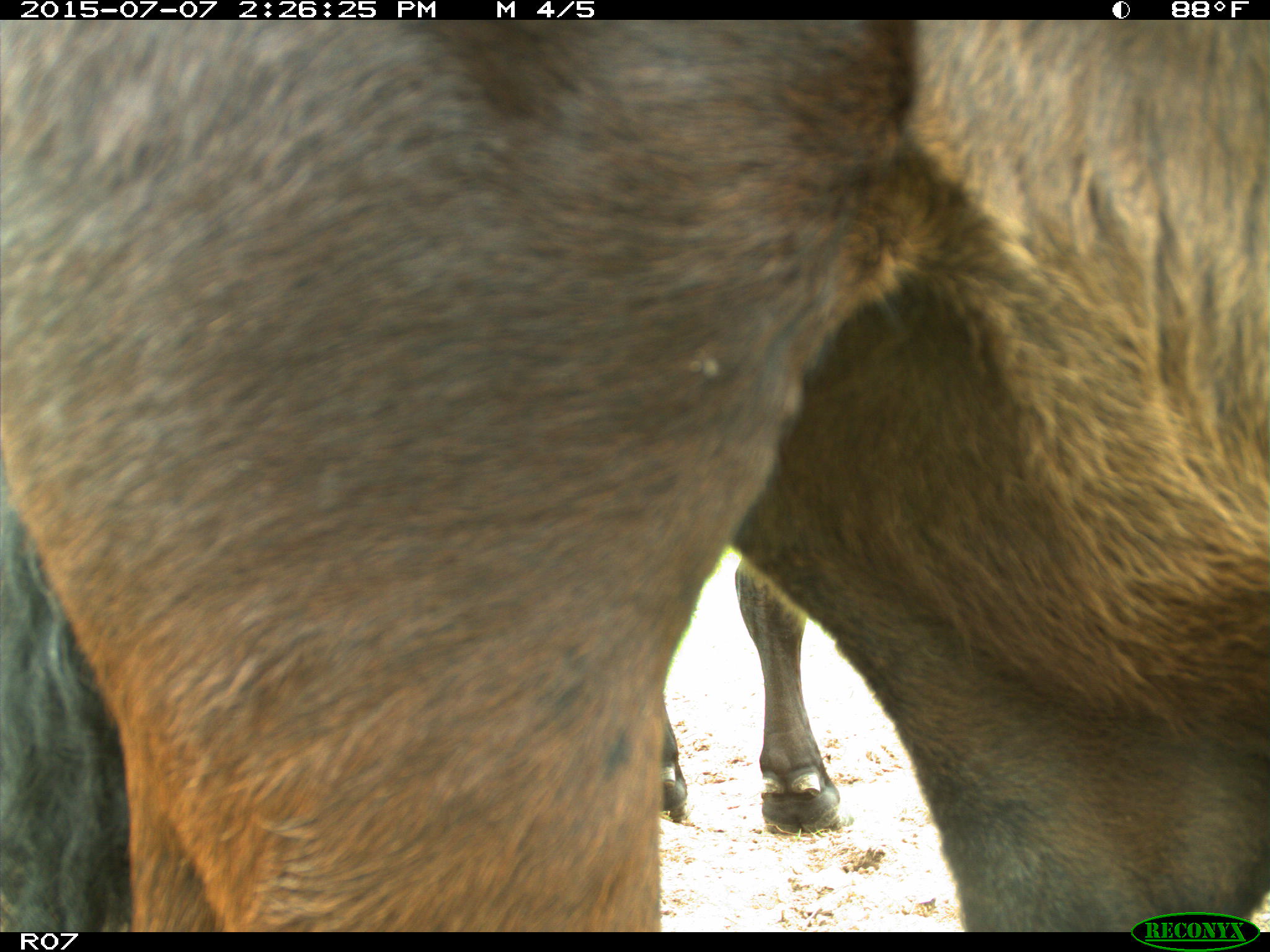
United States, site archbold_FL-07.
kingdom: Animalia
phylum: Chordata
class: Mammalia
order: Artiodactyla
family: Bovidae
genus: Bos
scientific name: Bos taurus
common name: domestic cow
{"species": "Bos taurus (domestic cow)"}